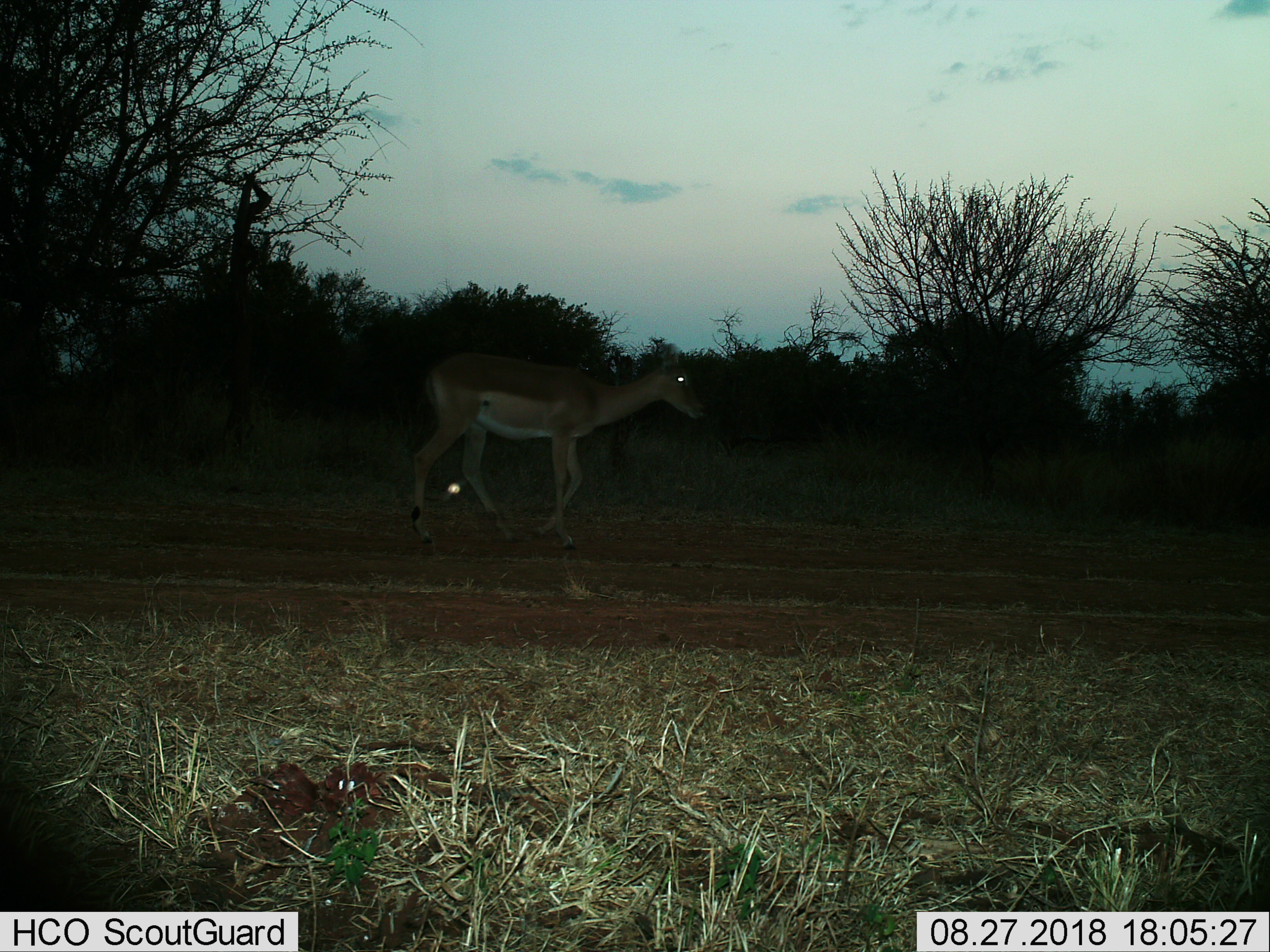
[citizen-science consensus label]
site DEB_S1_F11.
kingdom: Animalia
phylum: Chordata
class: Mammalia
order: Artiodactyla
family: Bovidae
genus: Aepyceros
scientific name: Aepyceros melampus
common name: impala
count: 1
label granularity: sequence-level